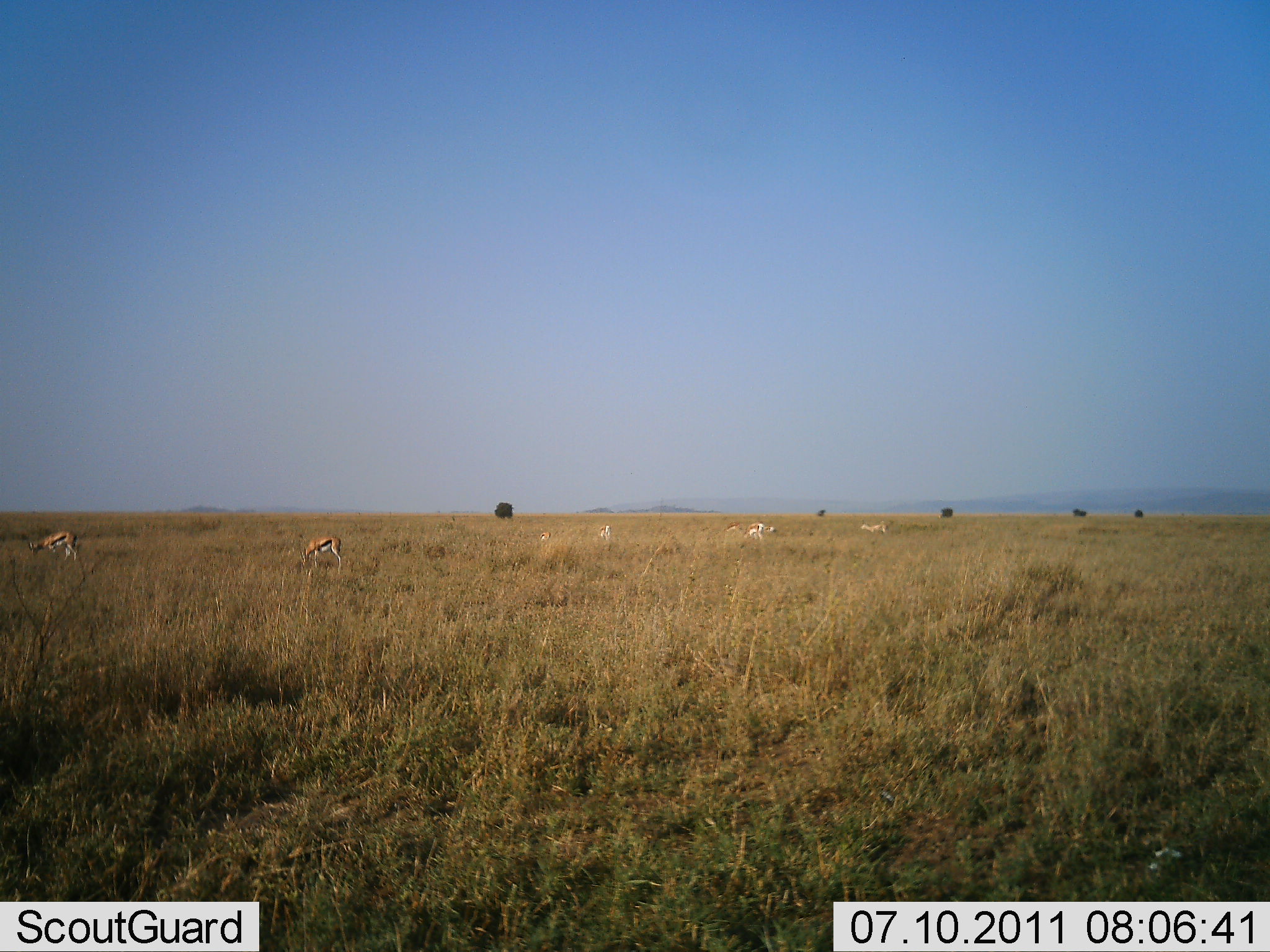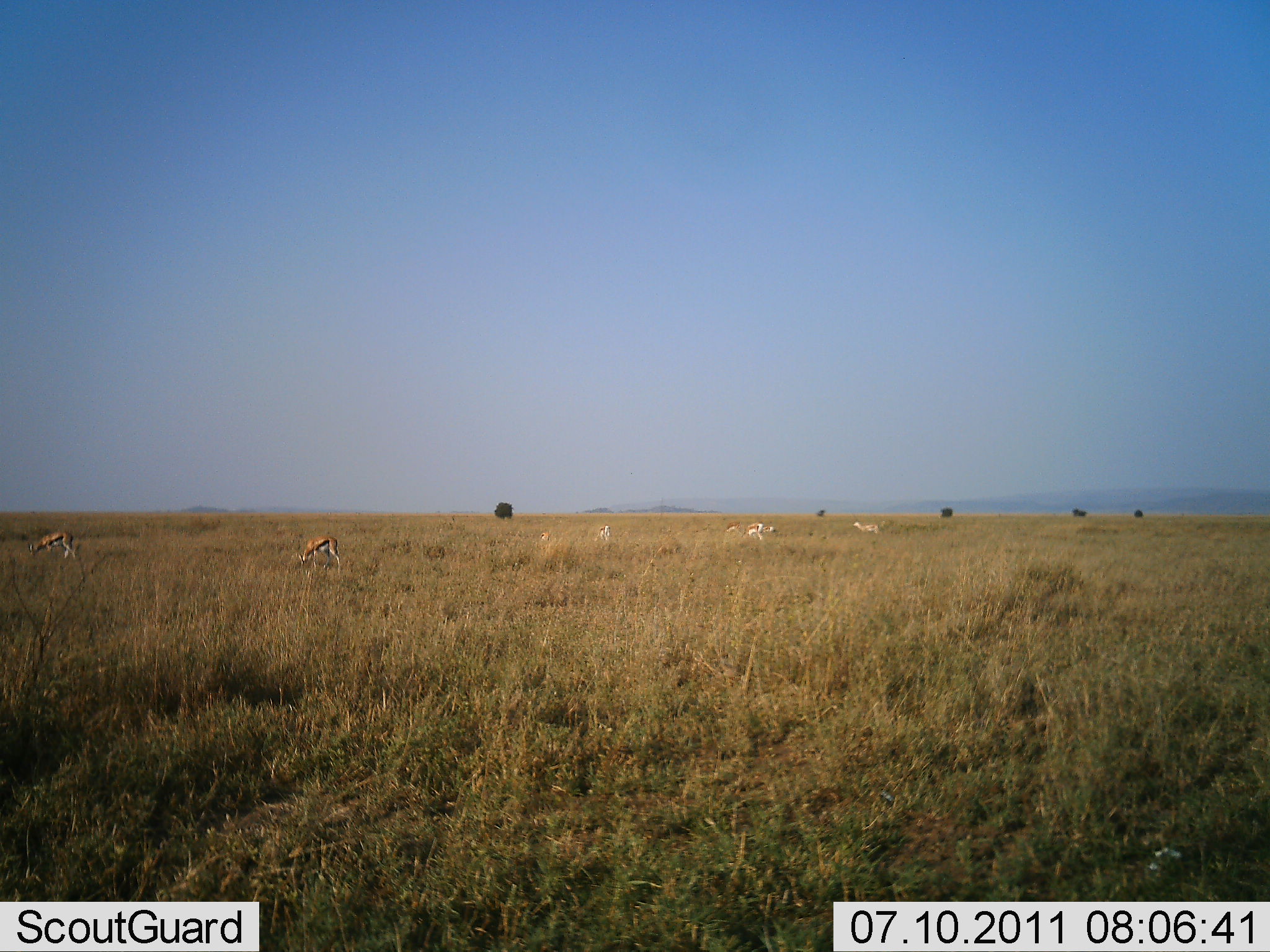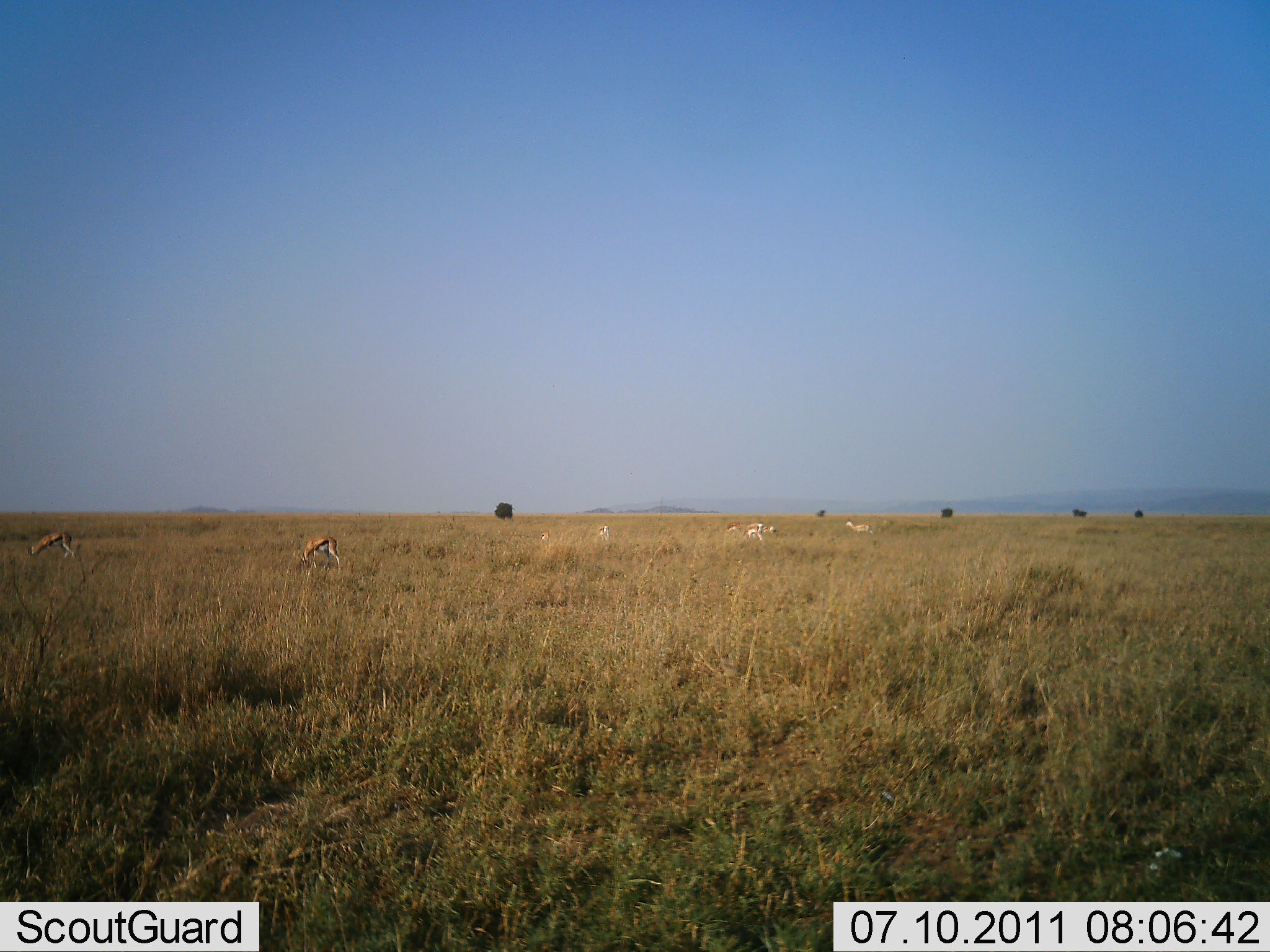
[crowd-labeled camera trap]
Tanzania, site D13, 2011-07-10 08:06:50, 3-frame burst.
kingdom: Animalia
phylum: Chordata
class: Mammalia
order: Artiodactyla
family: Bovidae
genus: Eudorcas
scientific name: Eudorcas thomsonii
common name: thomson's gazelle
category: gazellethomsons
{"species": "gazellethomsons (thomson's gazelle) (Eudorcas thomsonii)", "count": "7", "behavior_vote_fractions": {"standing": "17%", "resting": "17%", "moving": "17%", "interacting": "0%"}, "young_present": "8%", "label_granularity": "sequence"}